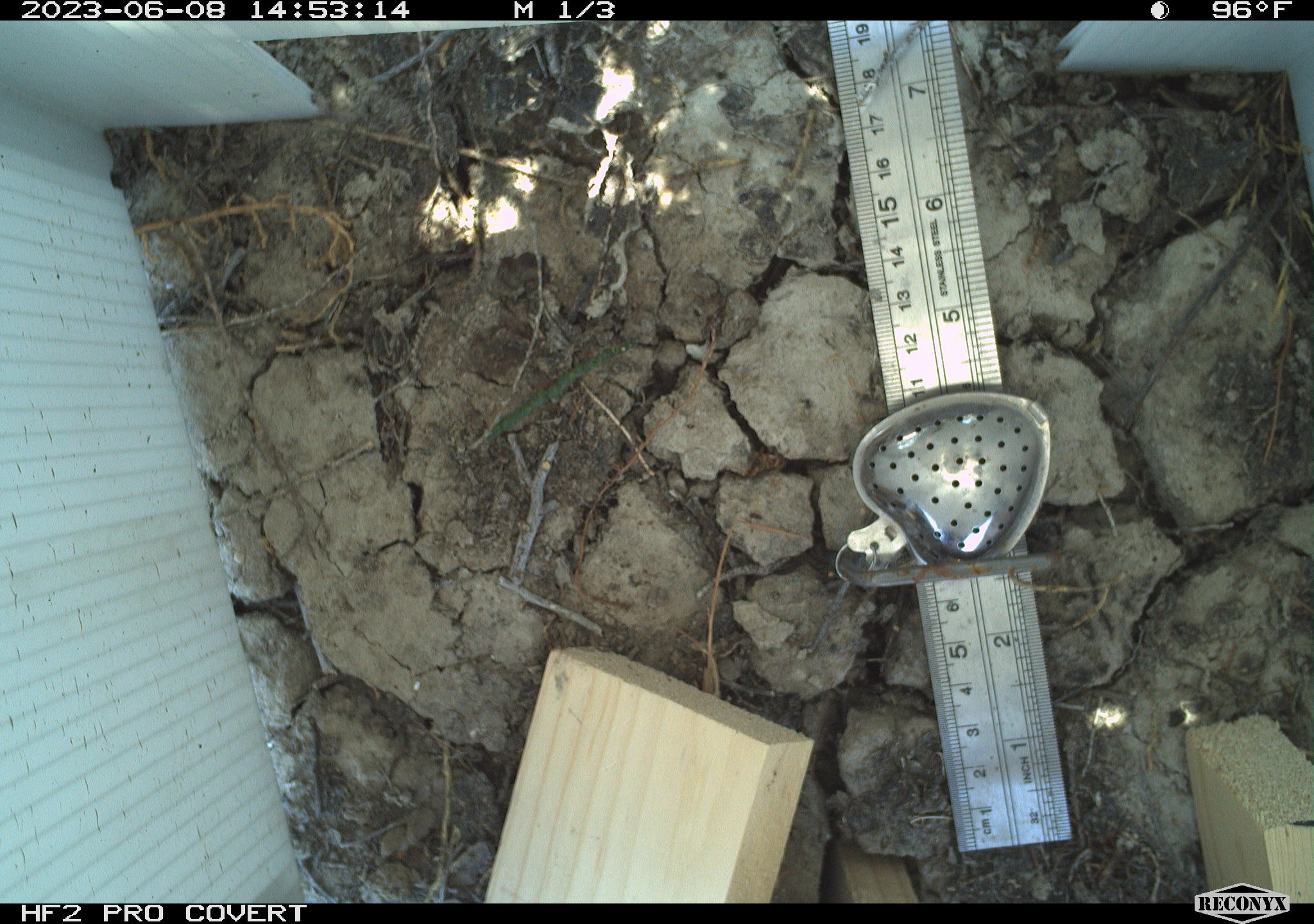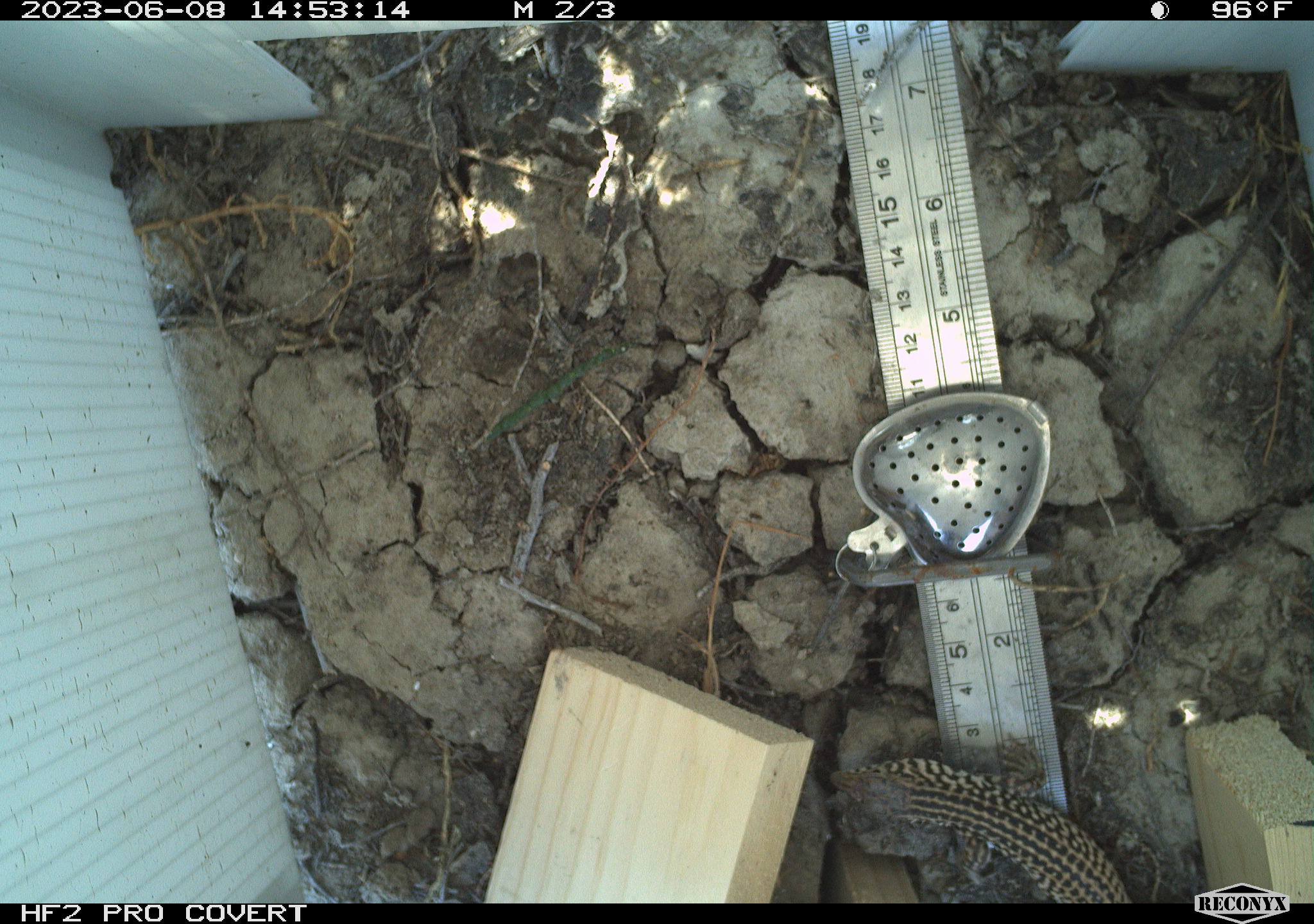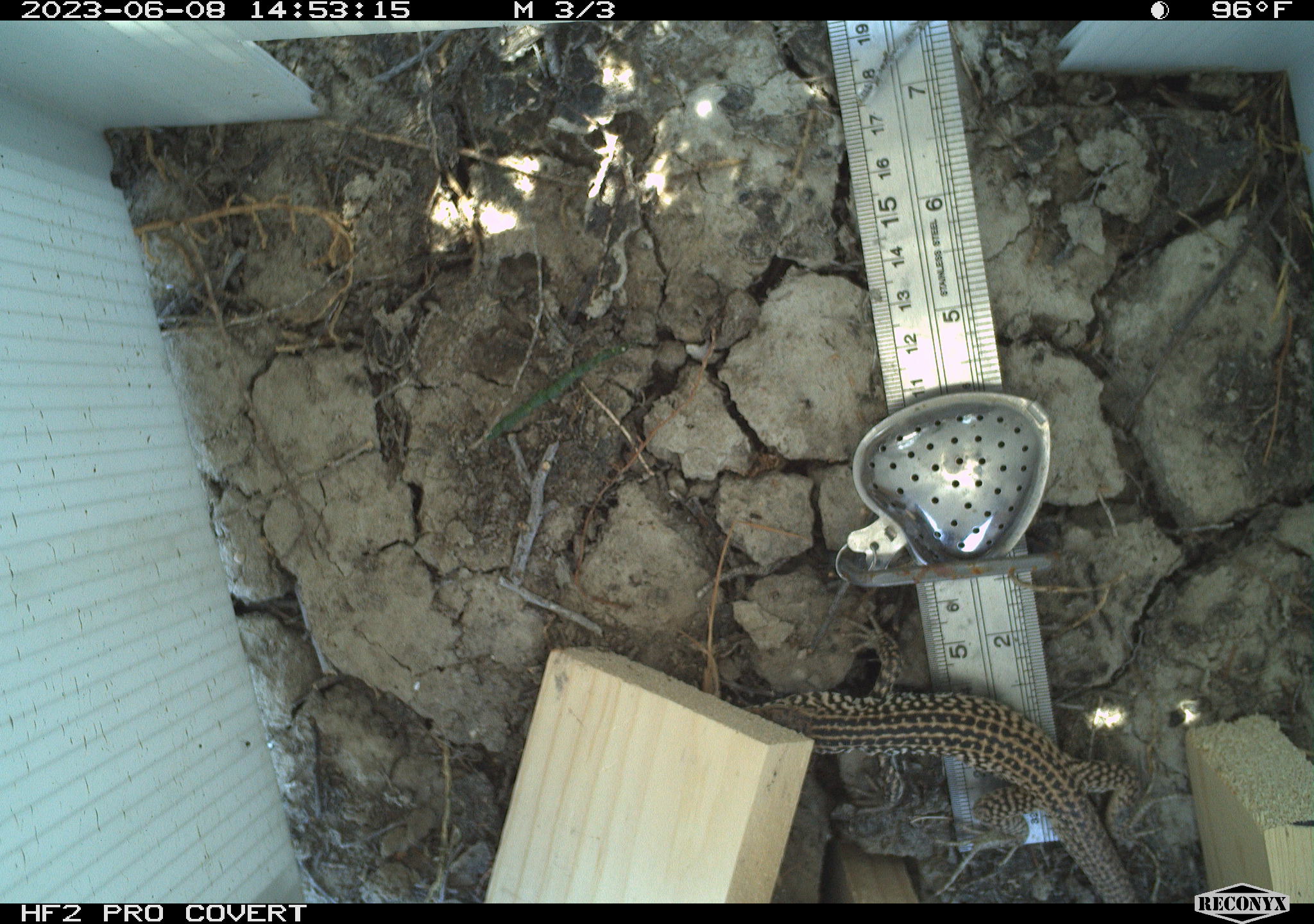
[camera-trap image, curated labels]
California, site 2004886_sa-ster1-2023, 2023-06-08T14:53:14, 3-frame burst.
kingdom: Animalia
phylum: Chordata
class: Reptilia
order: Squamata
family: Teiidae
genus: Aspidoscelis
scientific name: Aspidoscelis tigris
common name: western whiptail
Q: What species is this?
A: Western whiptail (Aspidoscelis tigris).